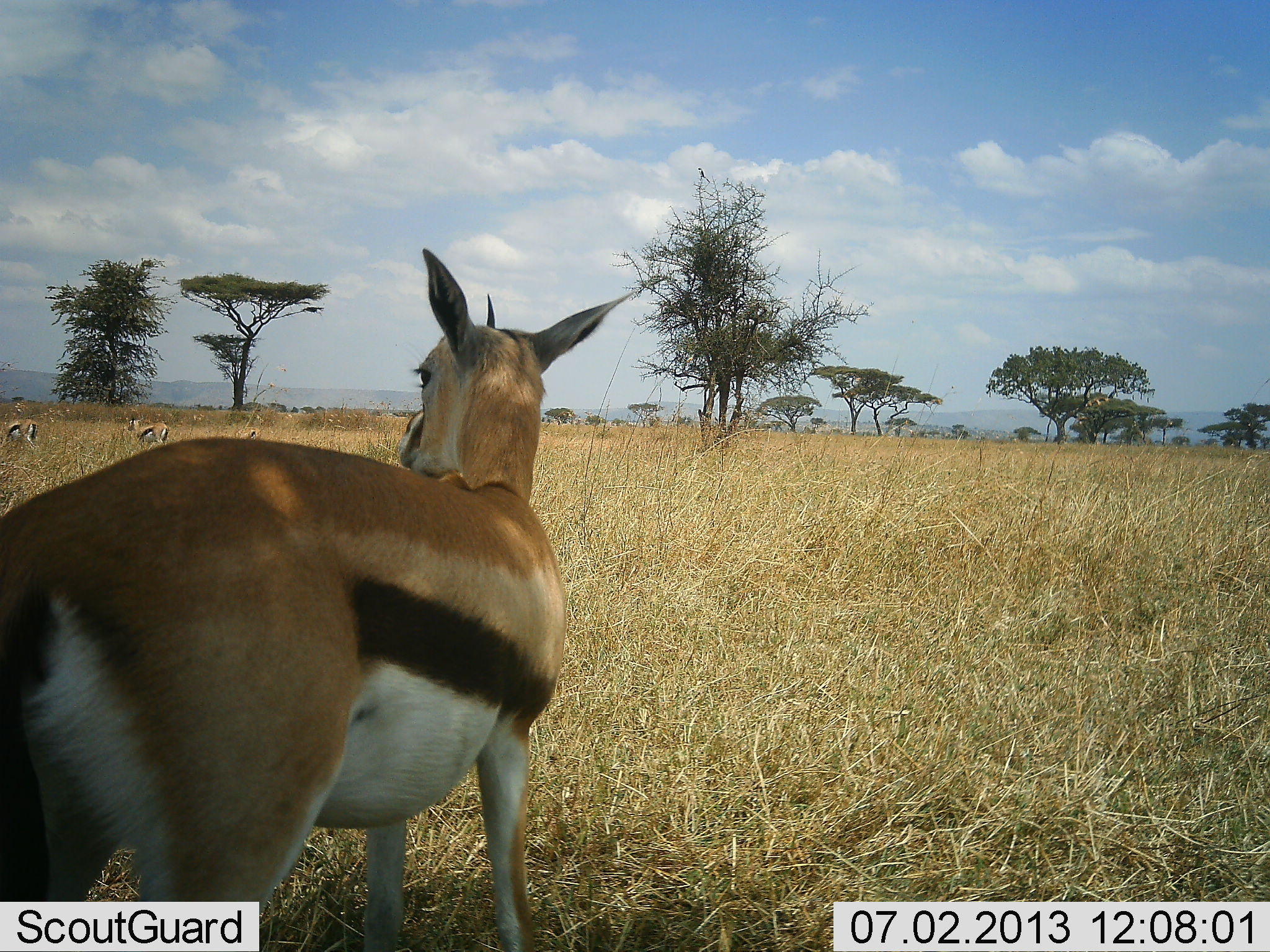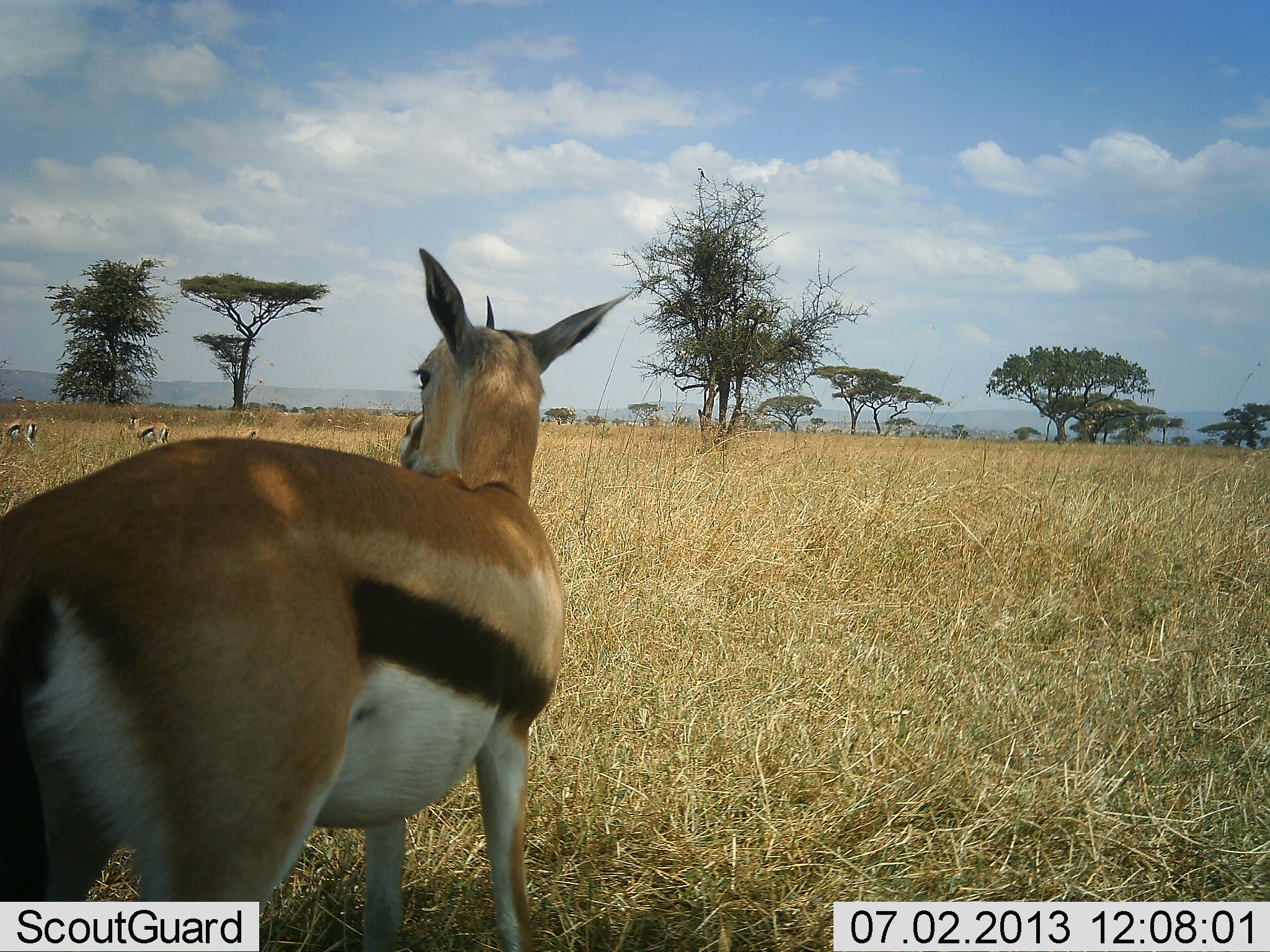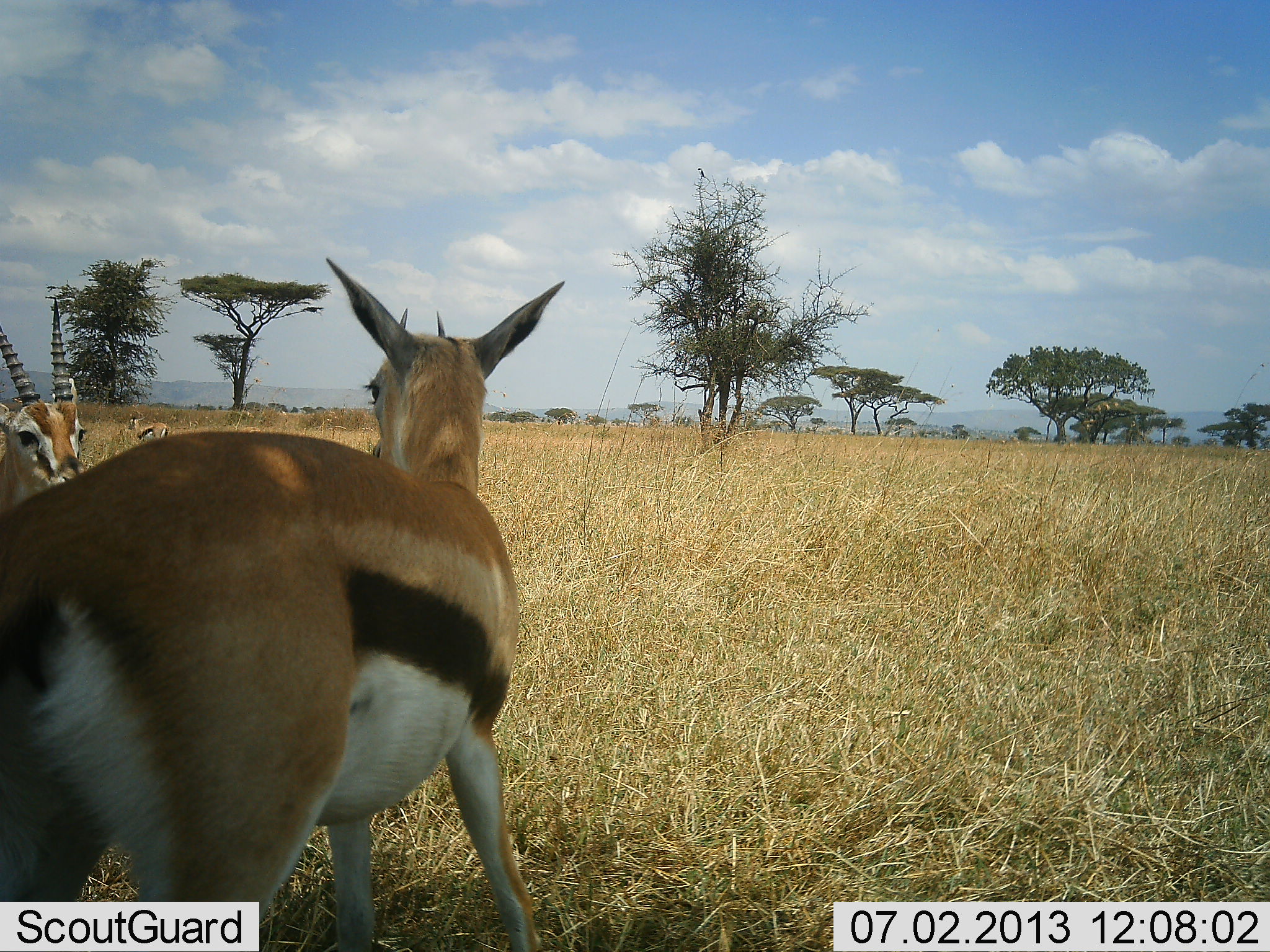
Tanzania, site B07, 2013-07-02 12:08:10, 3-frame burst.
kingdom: Animalia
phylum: Chordata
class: Mammalia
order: Artiodactyla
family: Bovidae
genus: Eudorcas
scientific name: Eudorcas thomsonii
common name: thomson's gazelle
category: gazellethomsons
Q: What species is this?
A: Gazellethomsons (thomson's gazelle) (Eudorcas thomsonii).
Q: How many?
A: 5.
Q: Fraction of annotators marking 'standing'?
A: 95%.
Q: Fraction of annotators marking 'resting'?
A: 5%.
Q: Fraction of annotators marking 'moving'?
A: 32%.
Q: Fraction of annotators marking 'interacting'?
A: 5%.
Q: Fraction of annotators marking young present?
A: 0%.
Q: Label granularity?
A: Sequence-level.